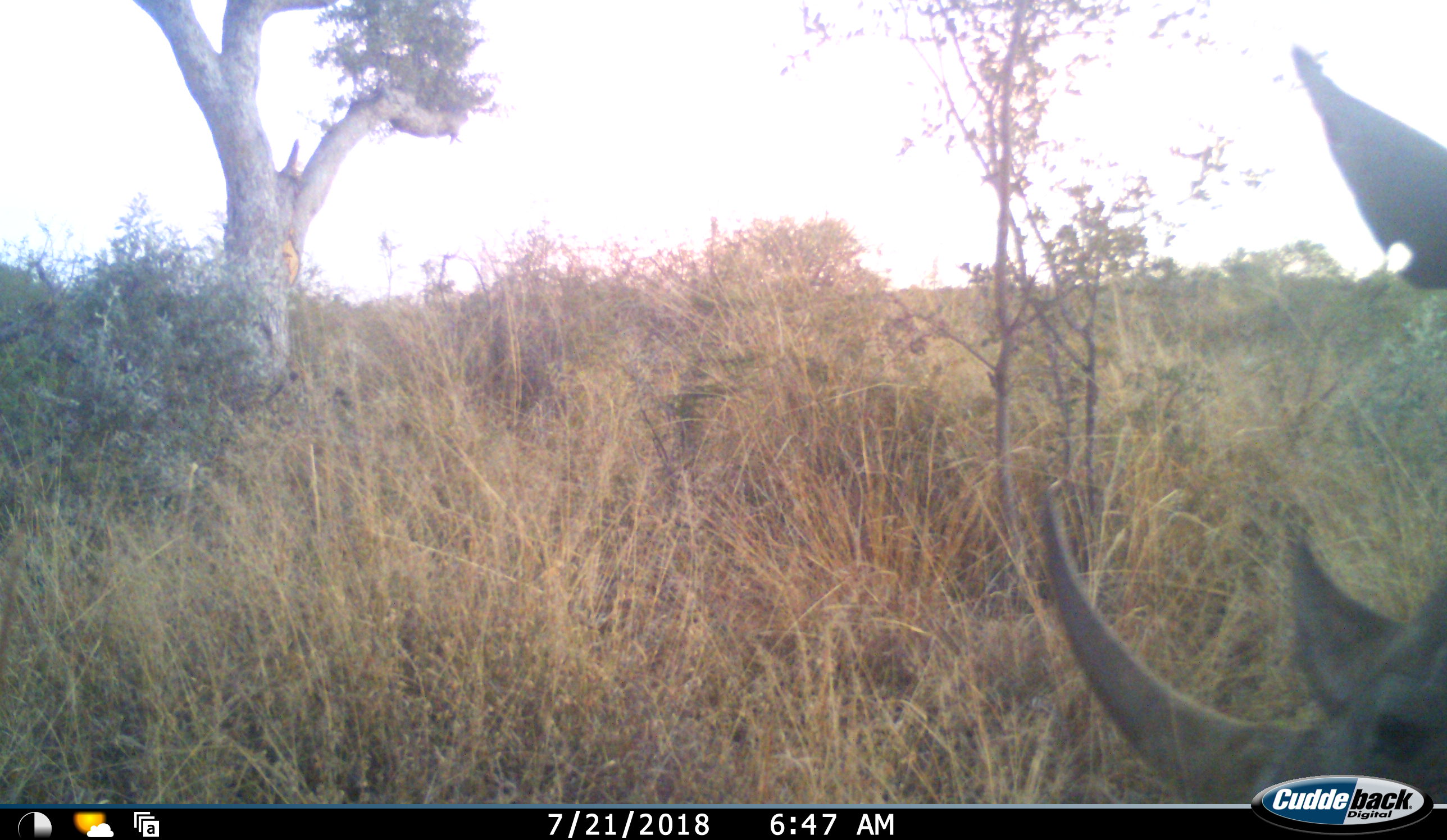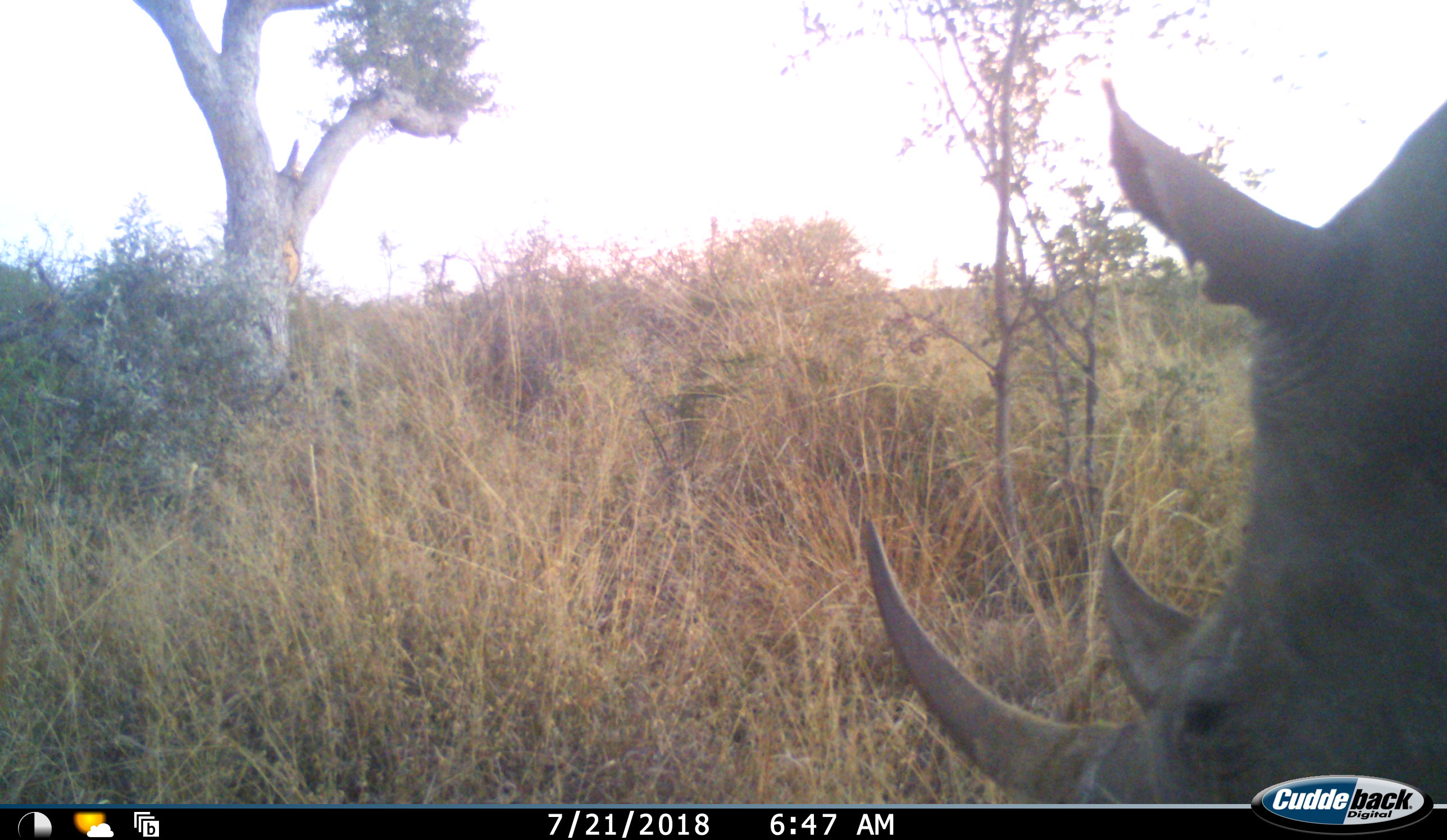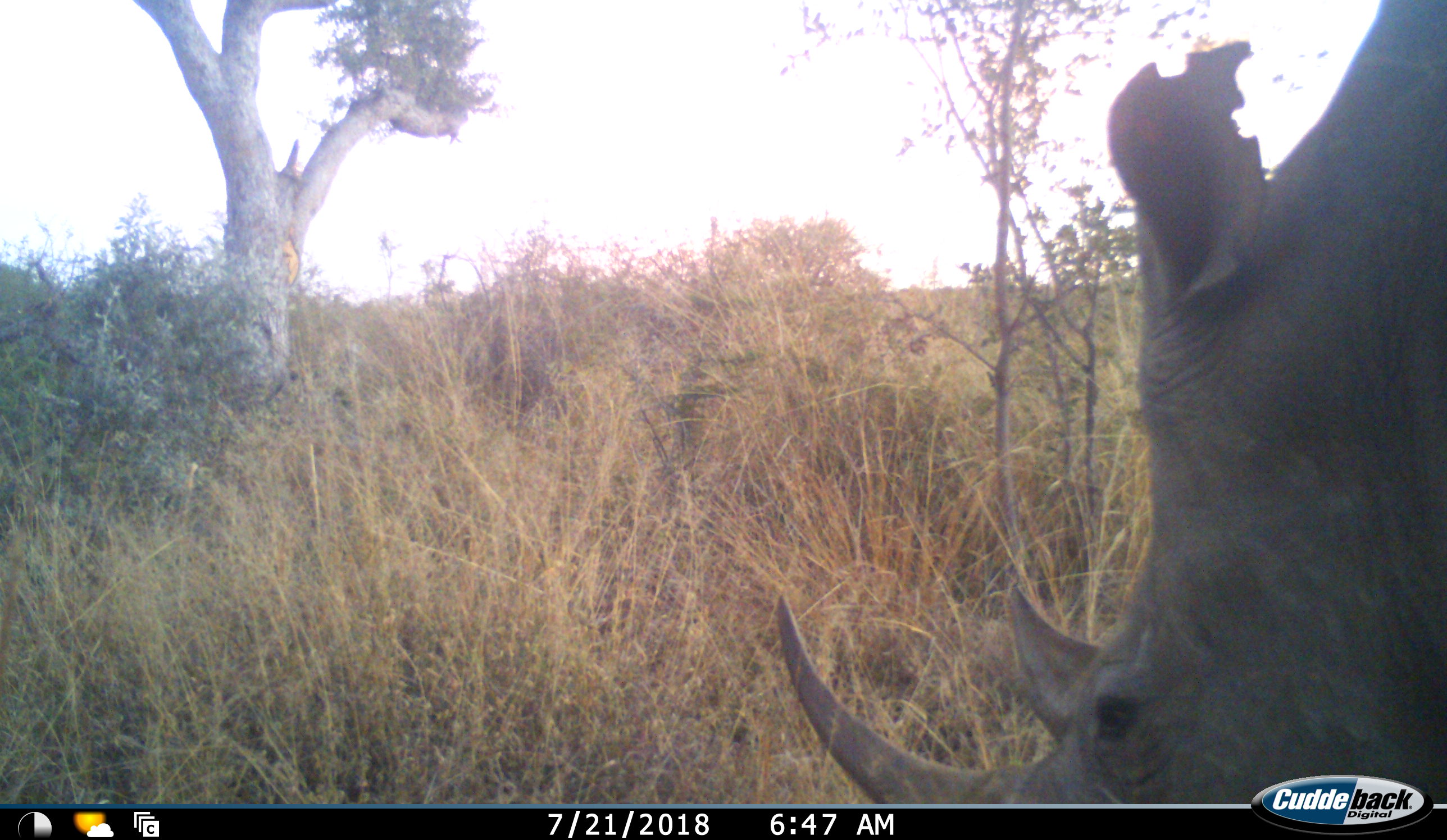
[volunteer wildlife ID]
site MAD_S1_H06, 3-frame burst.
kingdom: Animalia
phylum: Chordata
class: Mammalia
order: Perissodactyla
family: Rhinocerotidae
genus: Ceratotherium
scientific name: Ceratotherium simum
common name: white rhinoceros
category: rhinoceroswhite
Rhinoceroswhite (white rhinoceros) (Ceratotherium simum), count 1. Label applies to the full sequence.